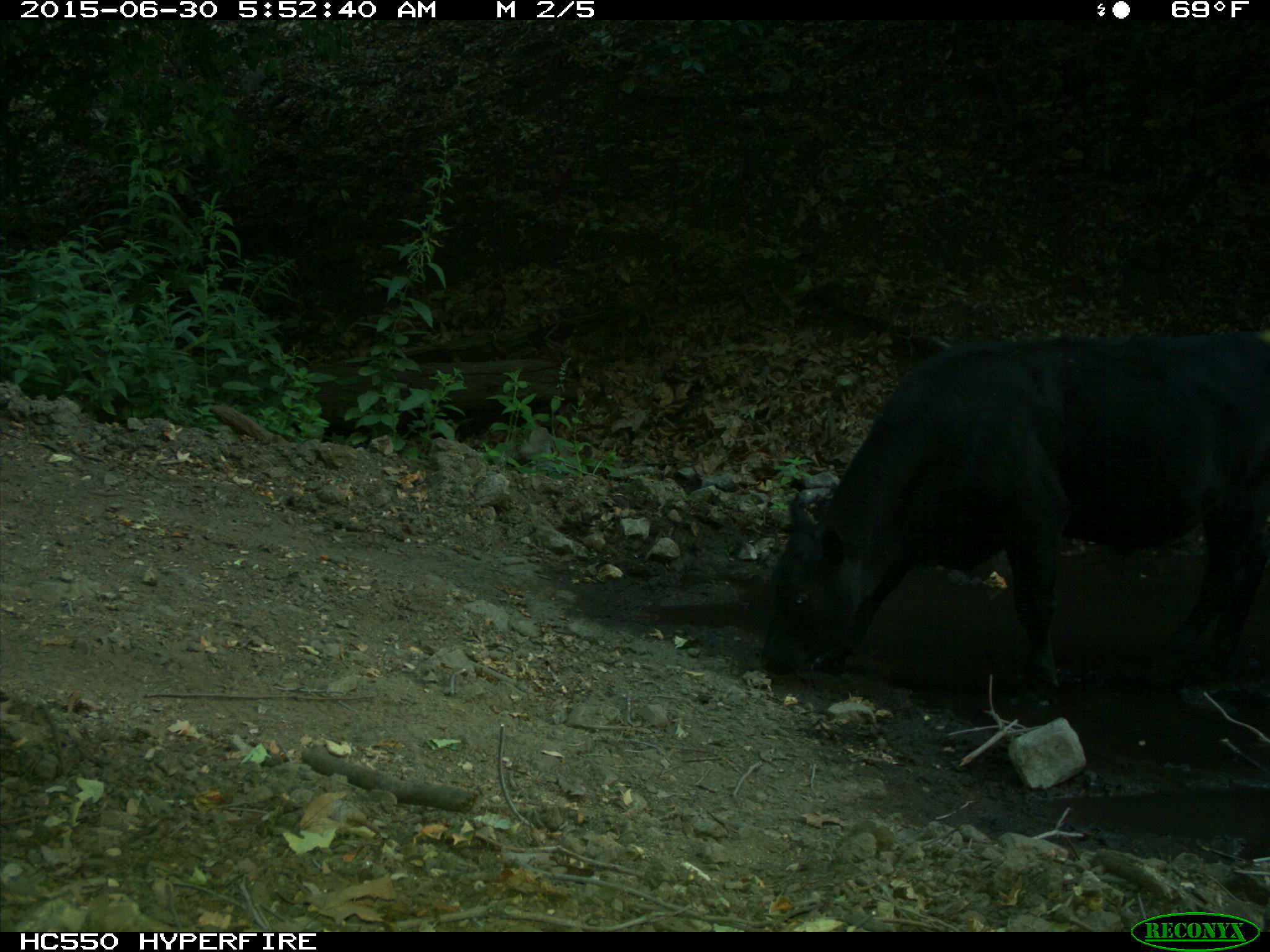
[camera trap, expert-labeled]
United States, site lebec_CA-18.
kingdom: Animalia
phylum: Chordata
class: Mammalia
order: Artiodactyla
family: Bovidae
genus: Bos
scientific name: Bos taurus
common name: domestic cow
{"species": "Bos taurus (domestic cow)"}